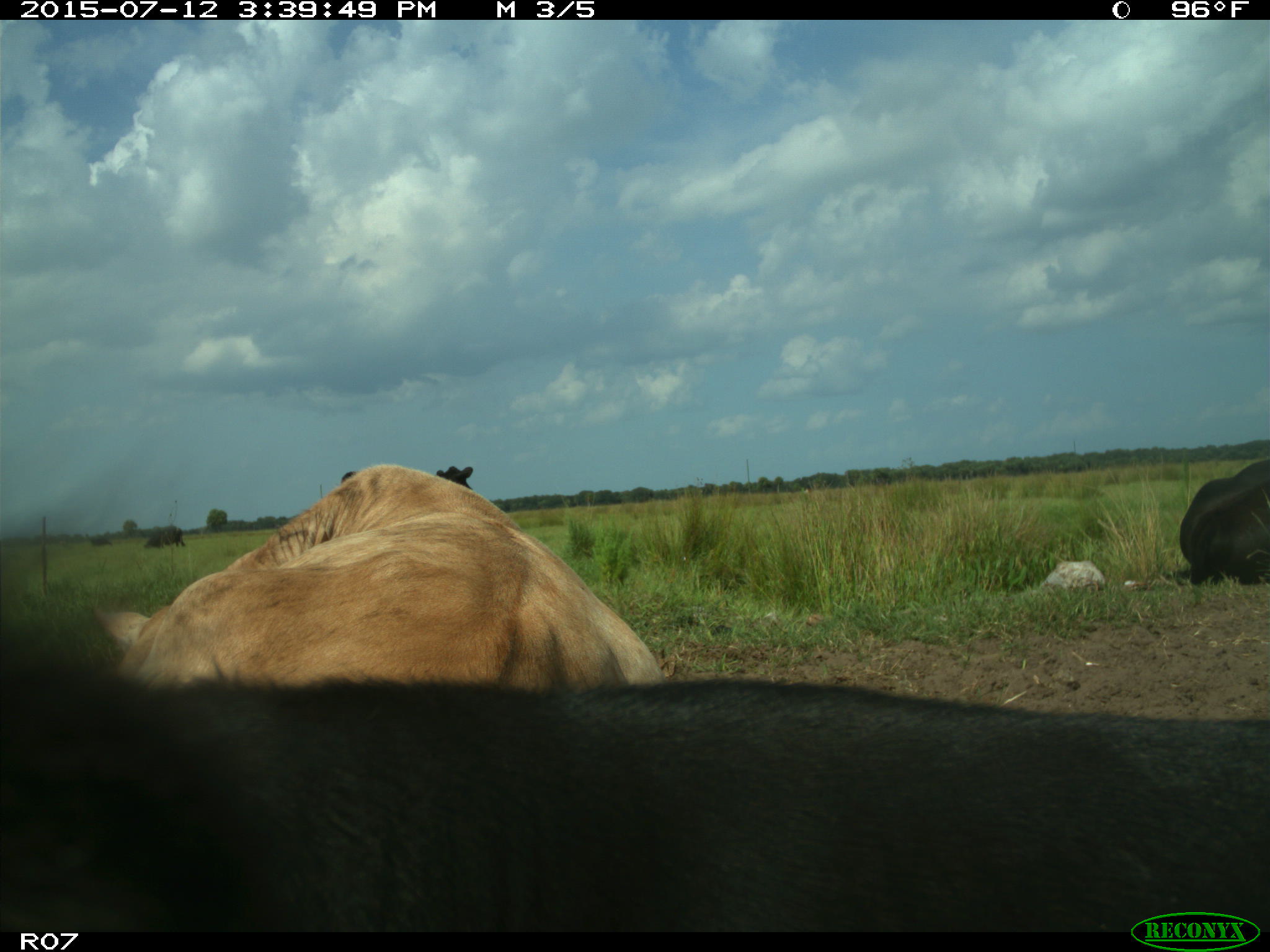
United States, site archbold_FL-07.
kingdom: Animalia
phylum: Chordata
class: Mammalia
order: Artiodactyla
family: Bovidae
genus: Bos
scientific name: Bos taurus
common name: domestic cow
Bos taurus (domestic cow).